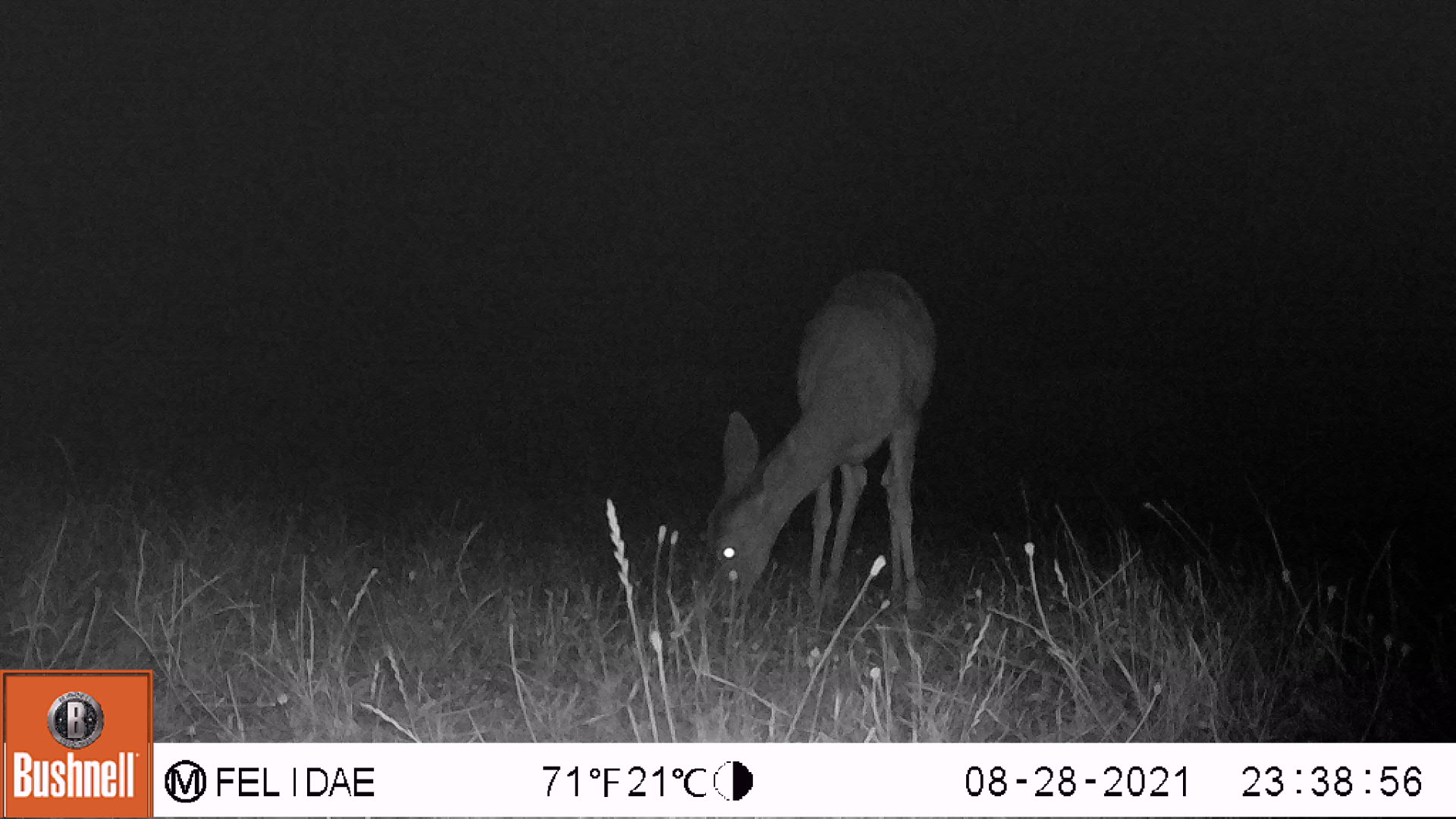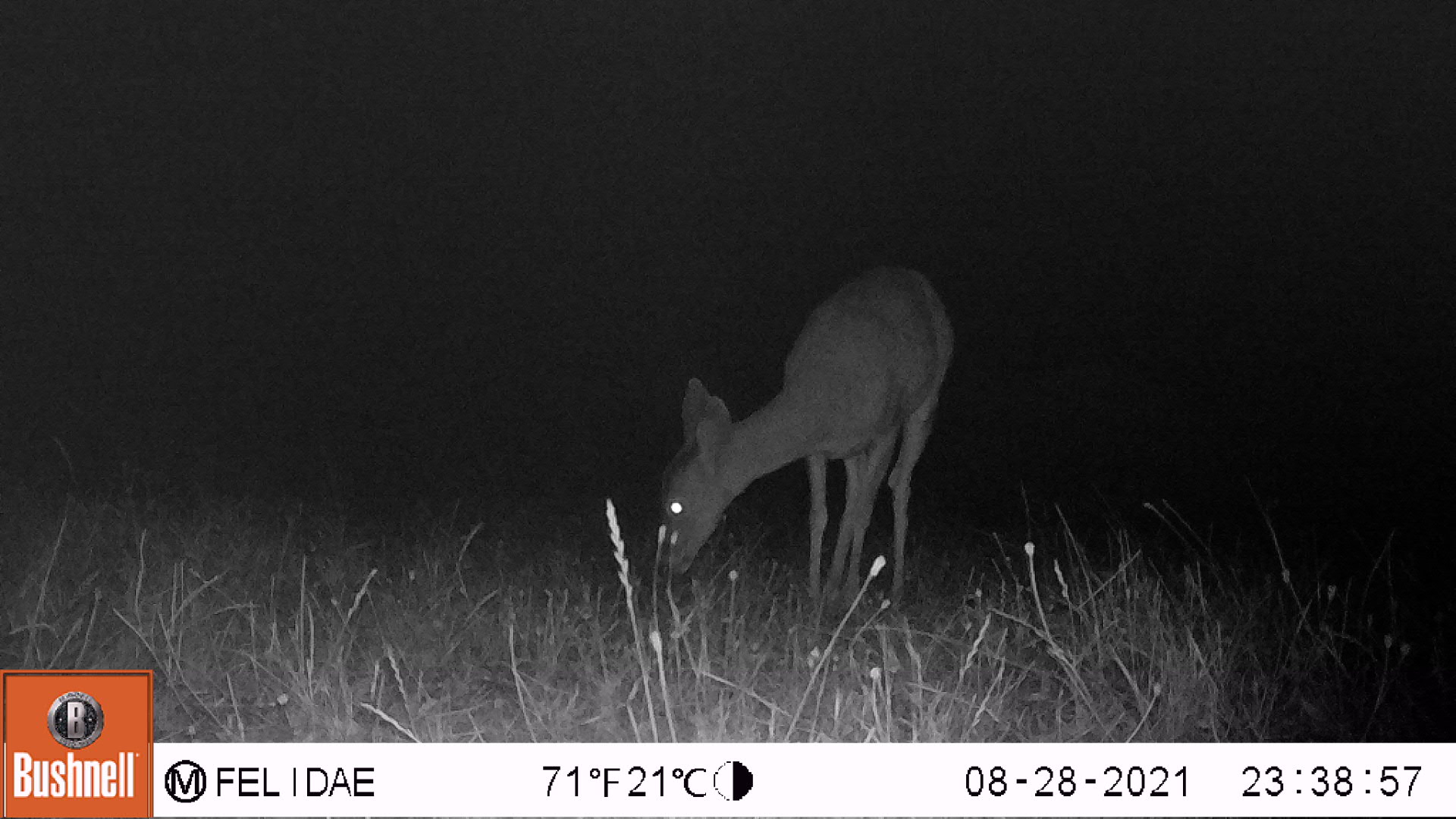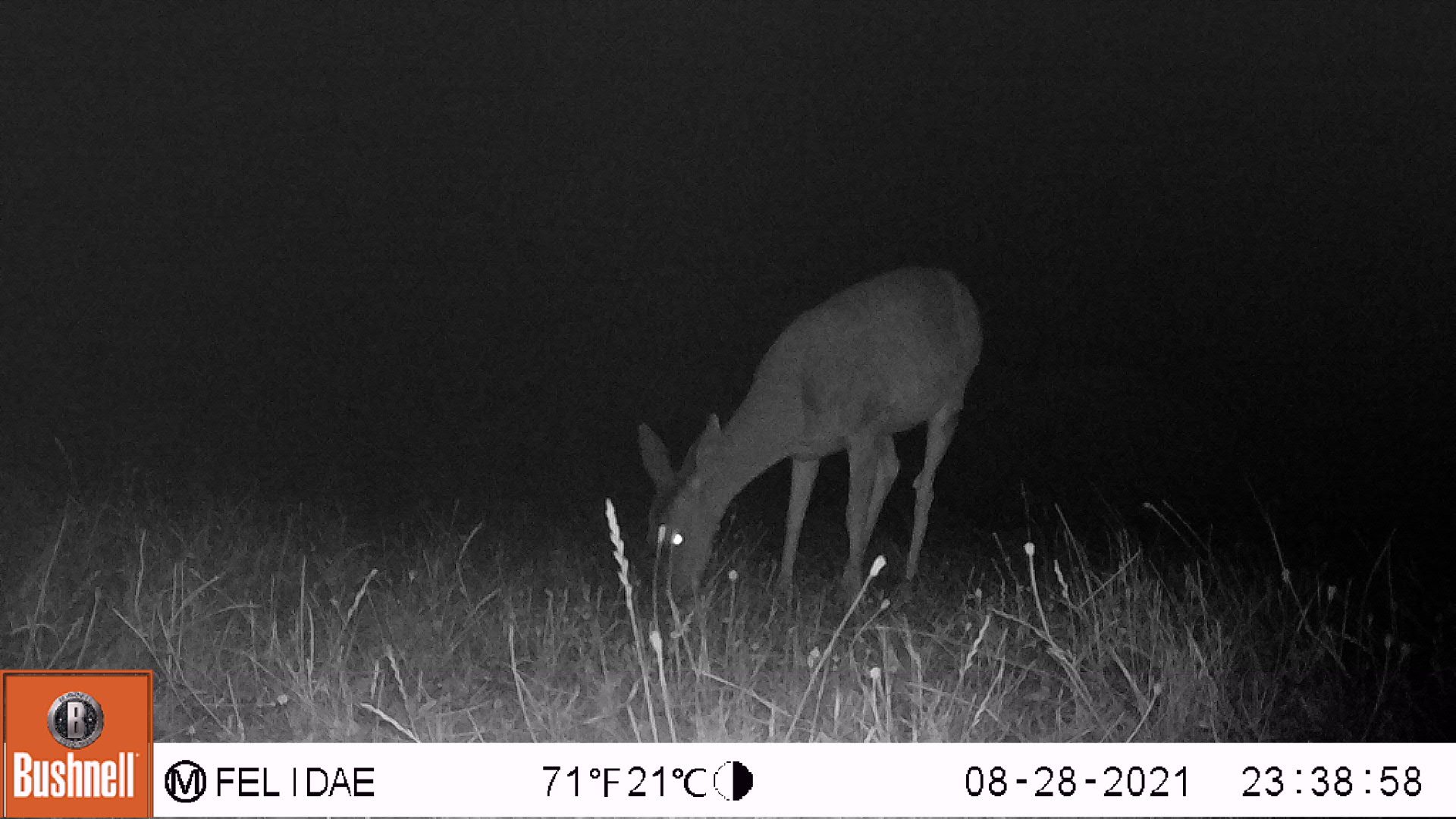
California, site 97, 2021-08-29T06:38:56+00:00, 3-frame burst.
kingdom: Animalia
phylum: Chordata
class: Mammalia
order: Artiodactyla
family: Cervidae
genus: Odocoileus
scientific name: Odocoileus hemionus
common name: mule deer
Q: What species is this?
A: Mule deer (Odocoileus hemionus).